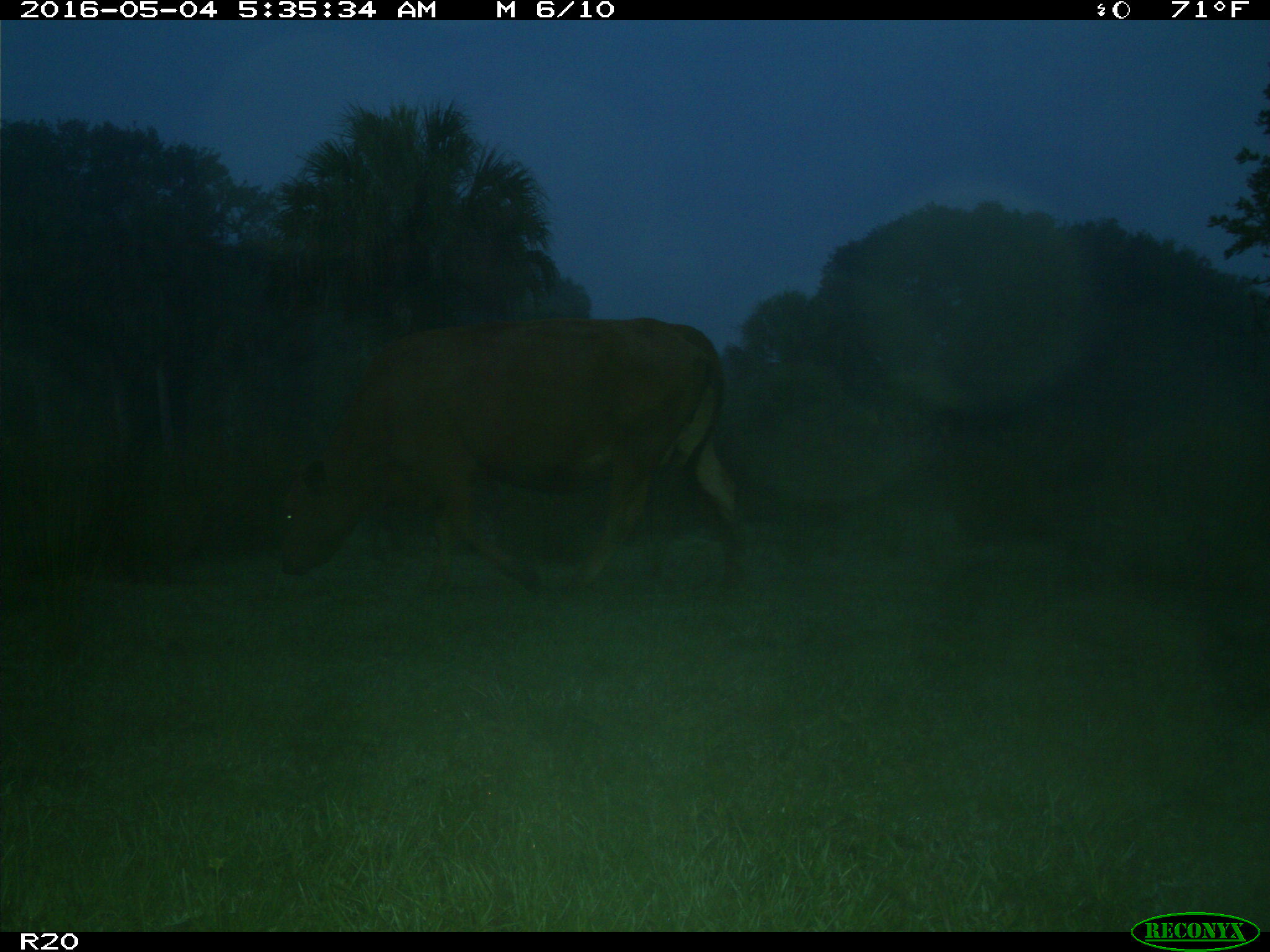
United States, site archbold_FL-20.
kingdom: Animalia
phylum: Chordata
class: Mammalia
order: Artiodactyla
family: Bovidae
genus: Bos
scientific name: Bos taurus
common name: domestic cow